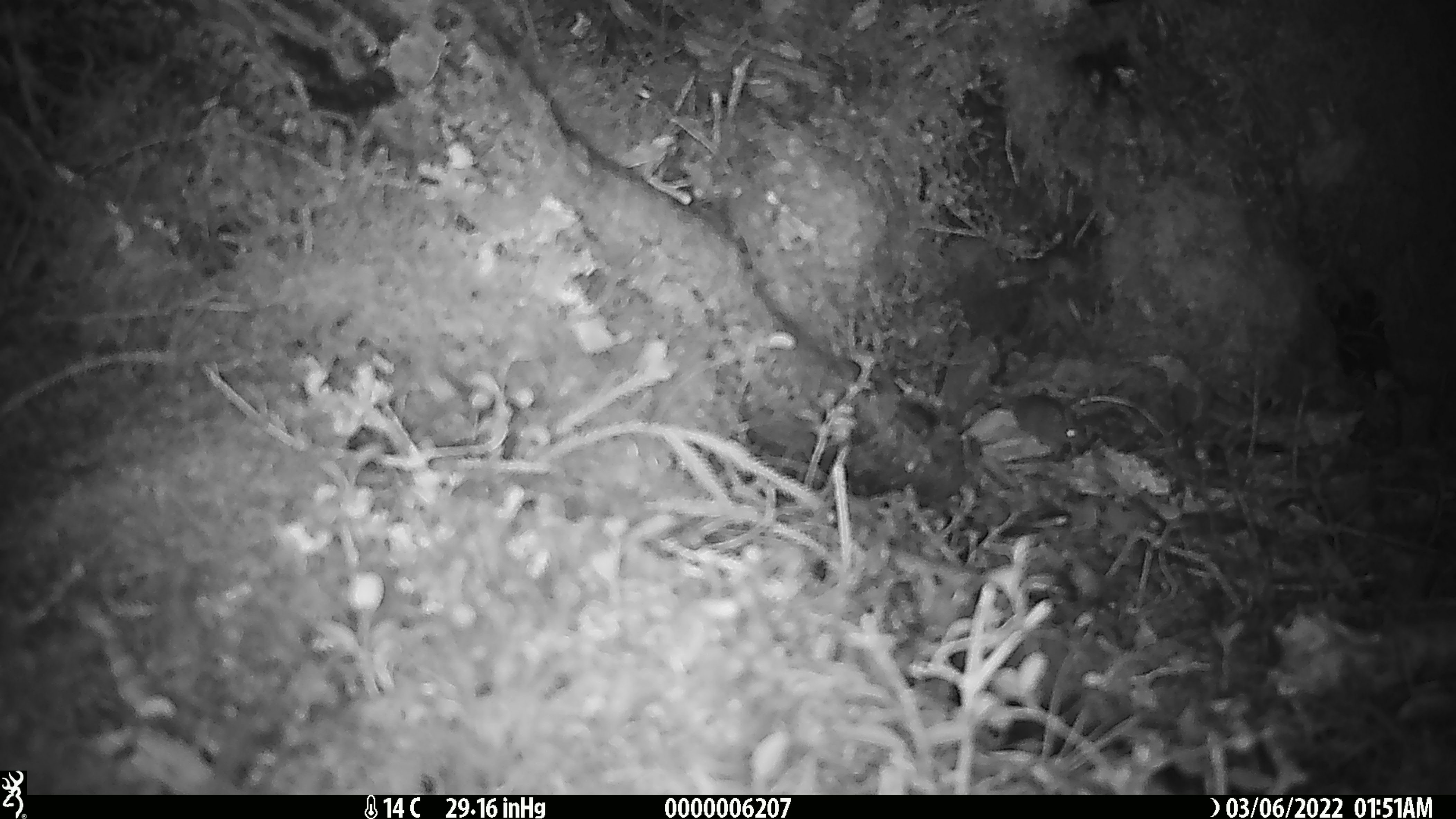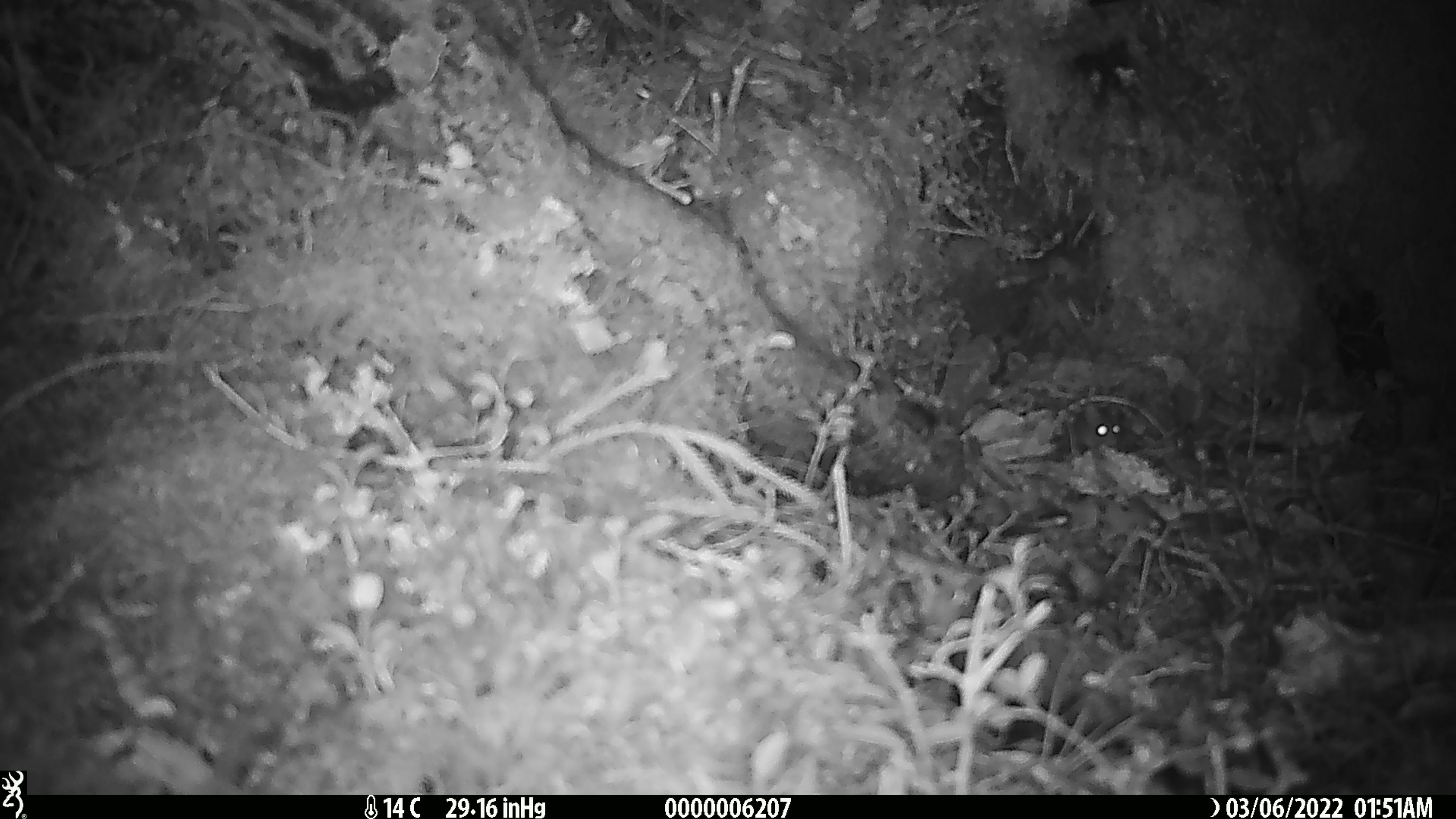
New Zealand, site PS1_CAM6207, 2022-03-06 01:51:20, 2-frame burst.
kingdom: Animalia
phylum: Chordata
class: Mammalia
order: Rodentia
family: Muridae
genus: Mus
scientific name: Mus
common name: mouse